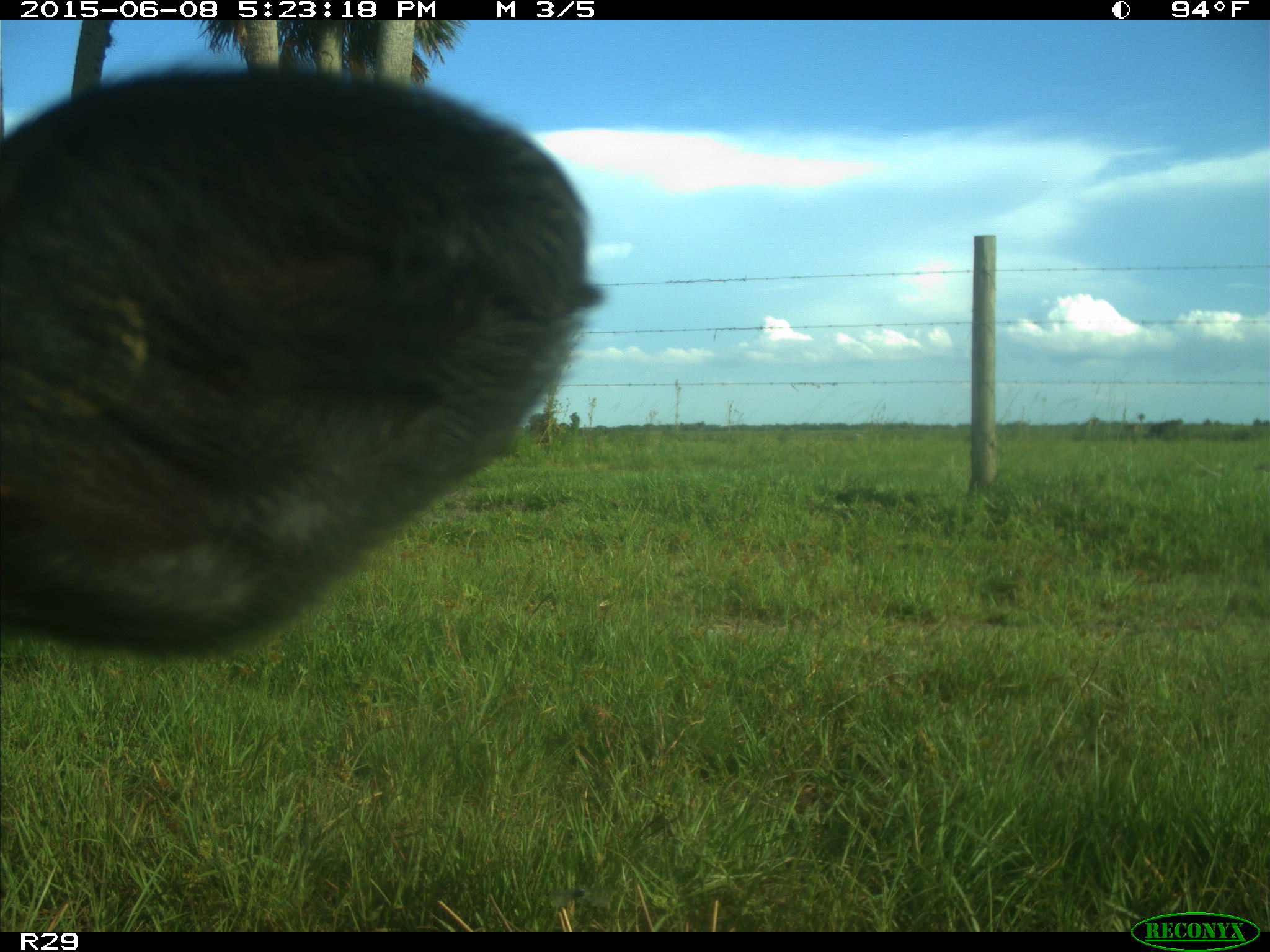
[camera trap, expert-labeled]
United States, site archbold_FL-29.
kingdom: Animalia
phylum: Chordata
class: Mammalia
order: Artiodactyla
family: Bovidae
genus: Bos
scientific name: Bos taurus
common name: domestic cow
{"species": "Bos taurus (domestic cow)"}